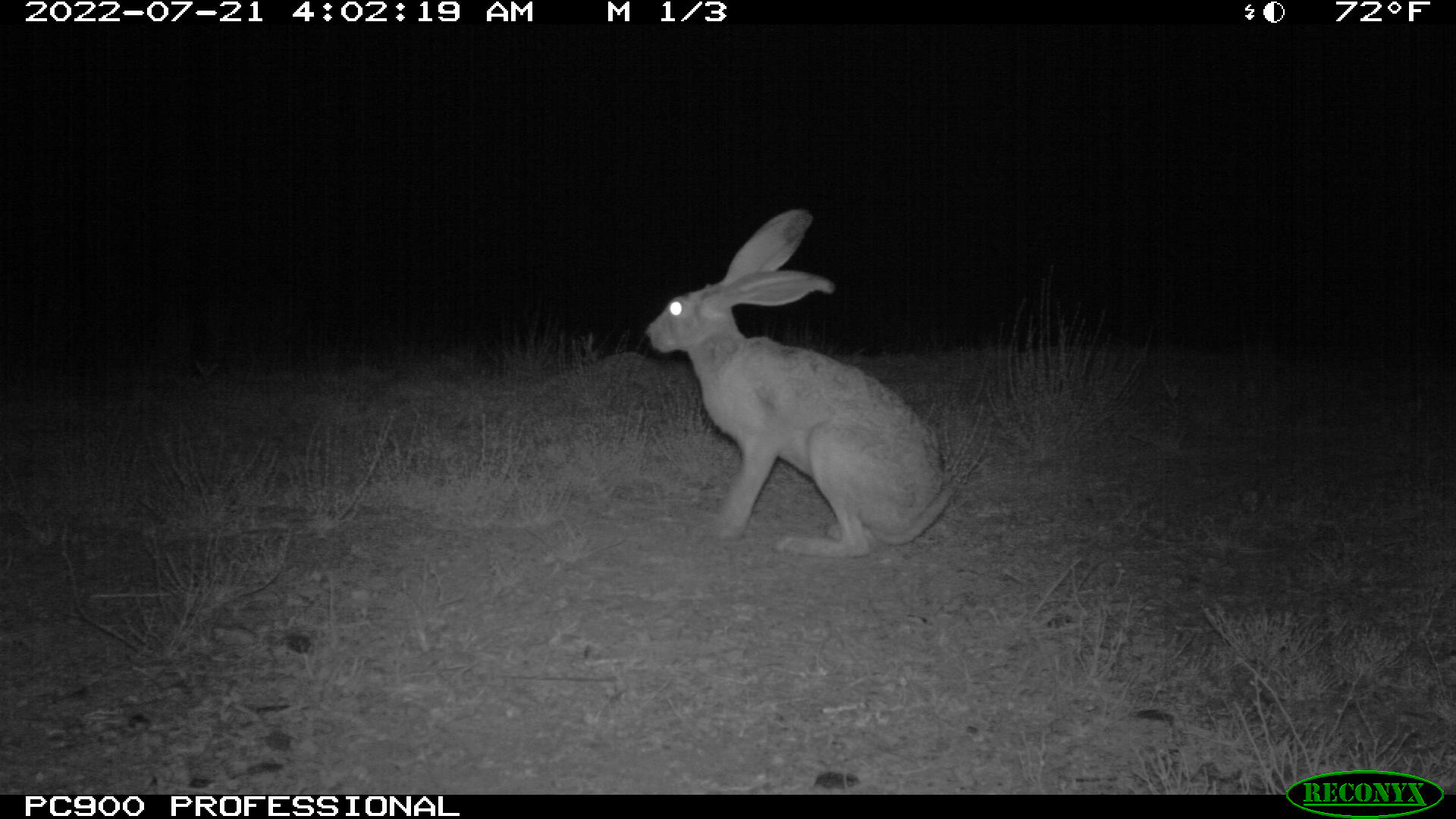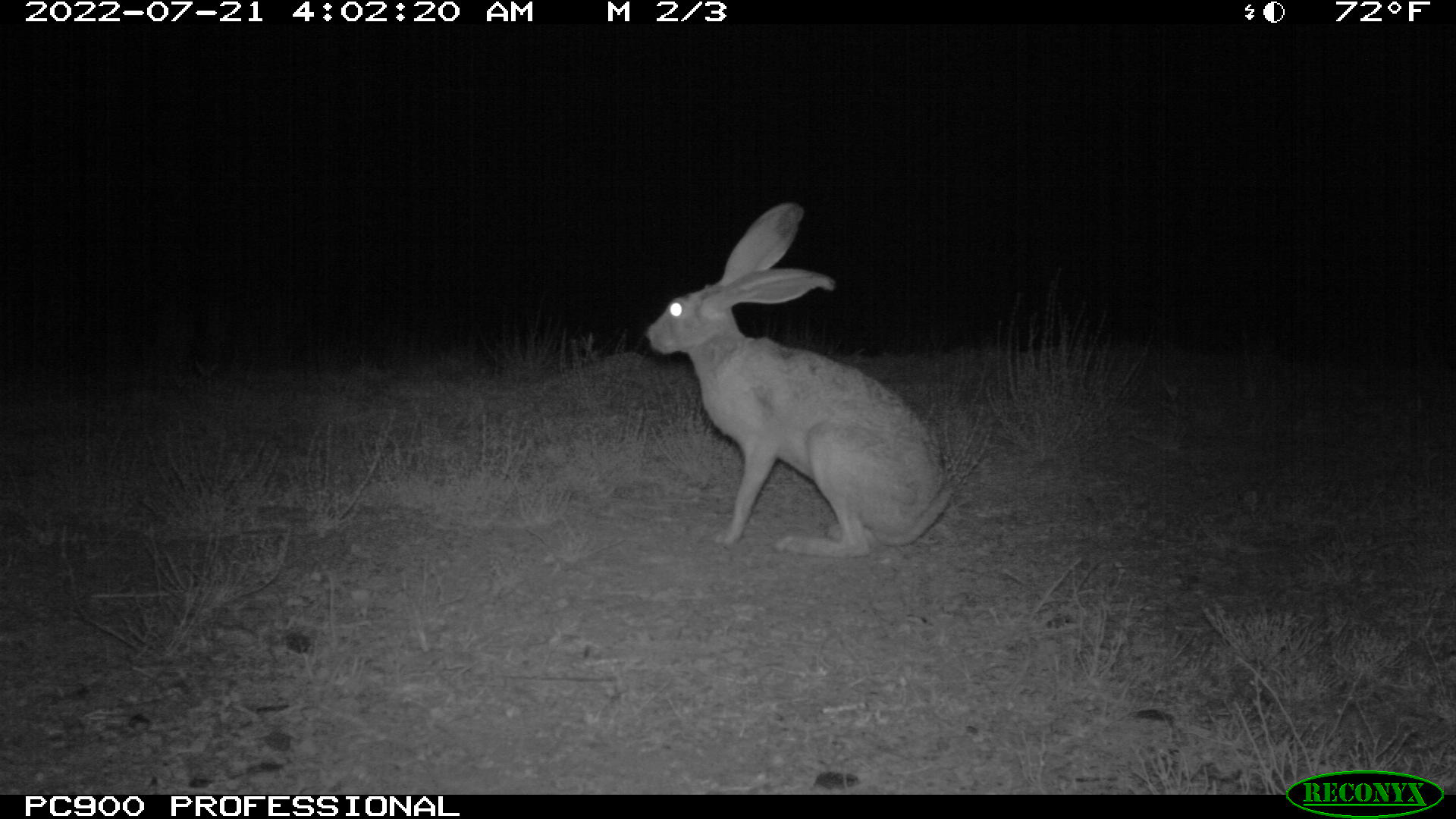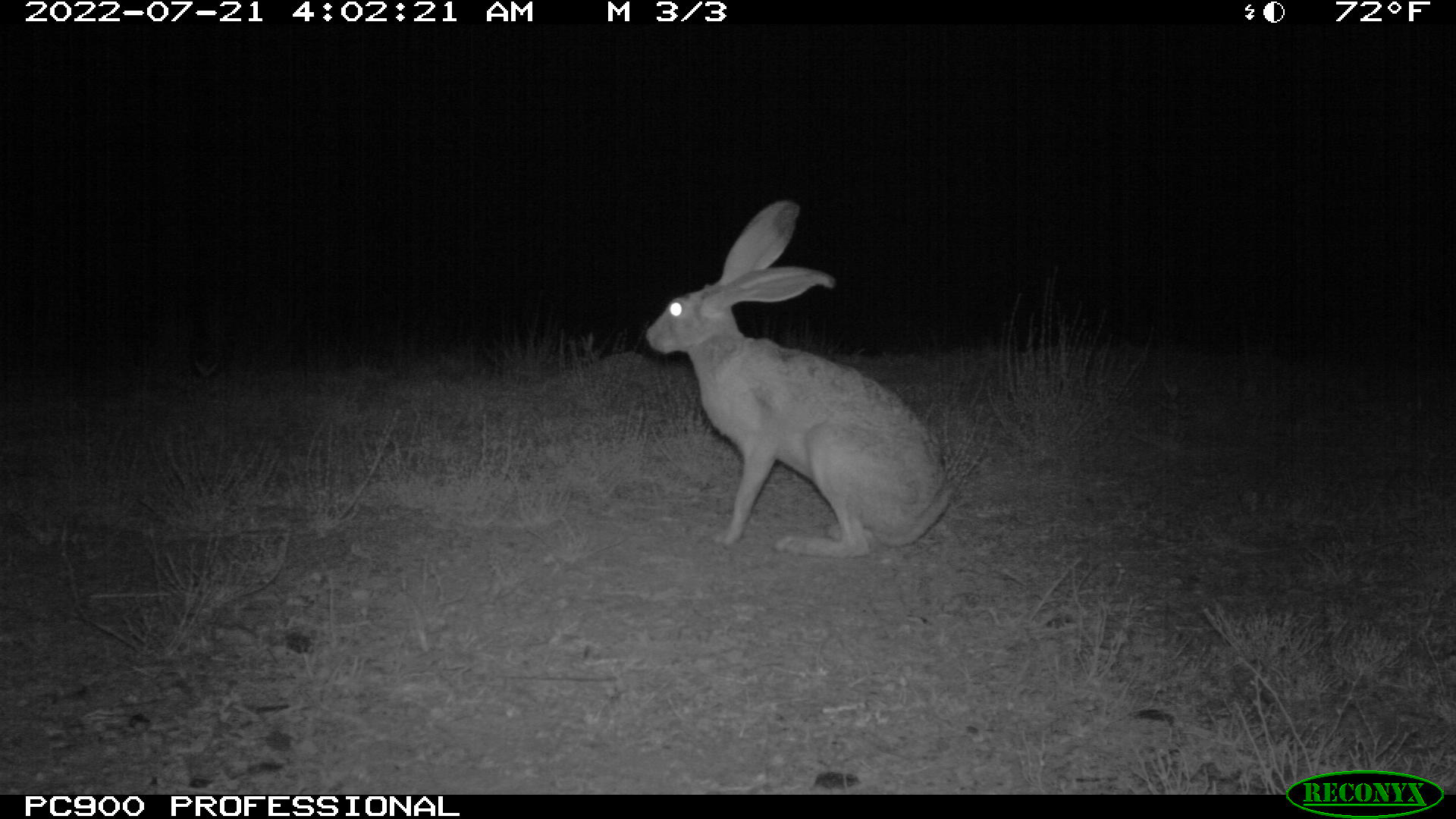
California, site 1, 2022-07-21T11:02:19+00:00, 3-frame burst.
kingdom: Animalia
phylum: Chordata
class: Mammalia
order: Lagomorpha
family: Leporidae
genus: Lepus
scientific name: Lepus californicus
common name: black-tailed jackrabbit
Black-tailed jackrabbit (Lepus californicus).